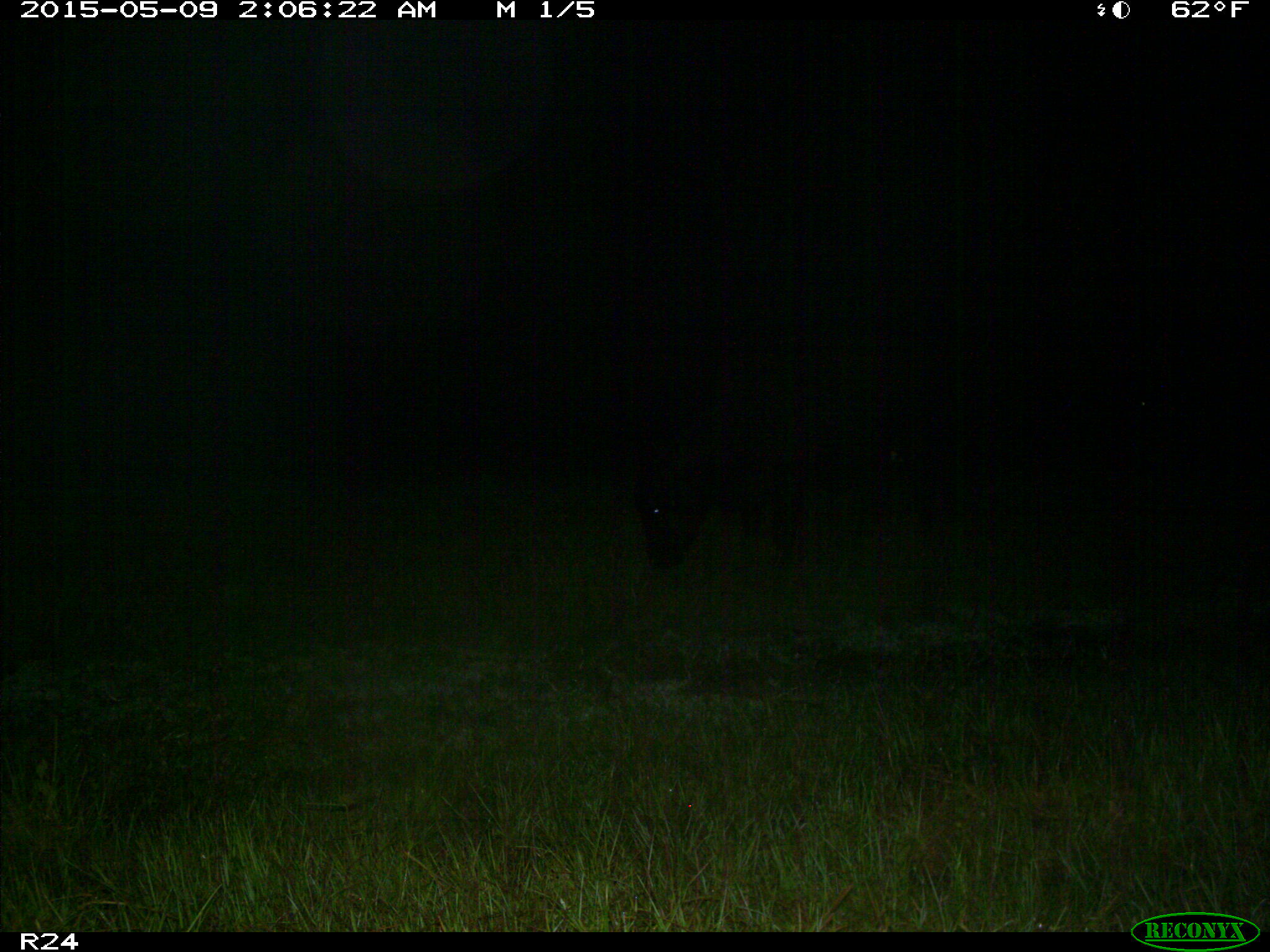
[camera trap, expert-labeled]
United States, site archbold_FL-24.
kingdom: Animalia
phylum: Chordata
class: Mammalia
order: Artiodactyla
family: Bovidae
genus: Bos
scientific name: Bos taurus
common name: domestic cow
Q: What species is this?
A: Bos taurus (domestic cow).